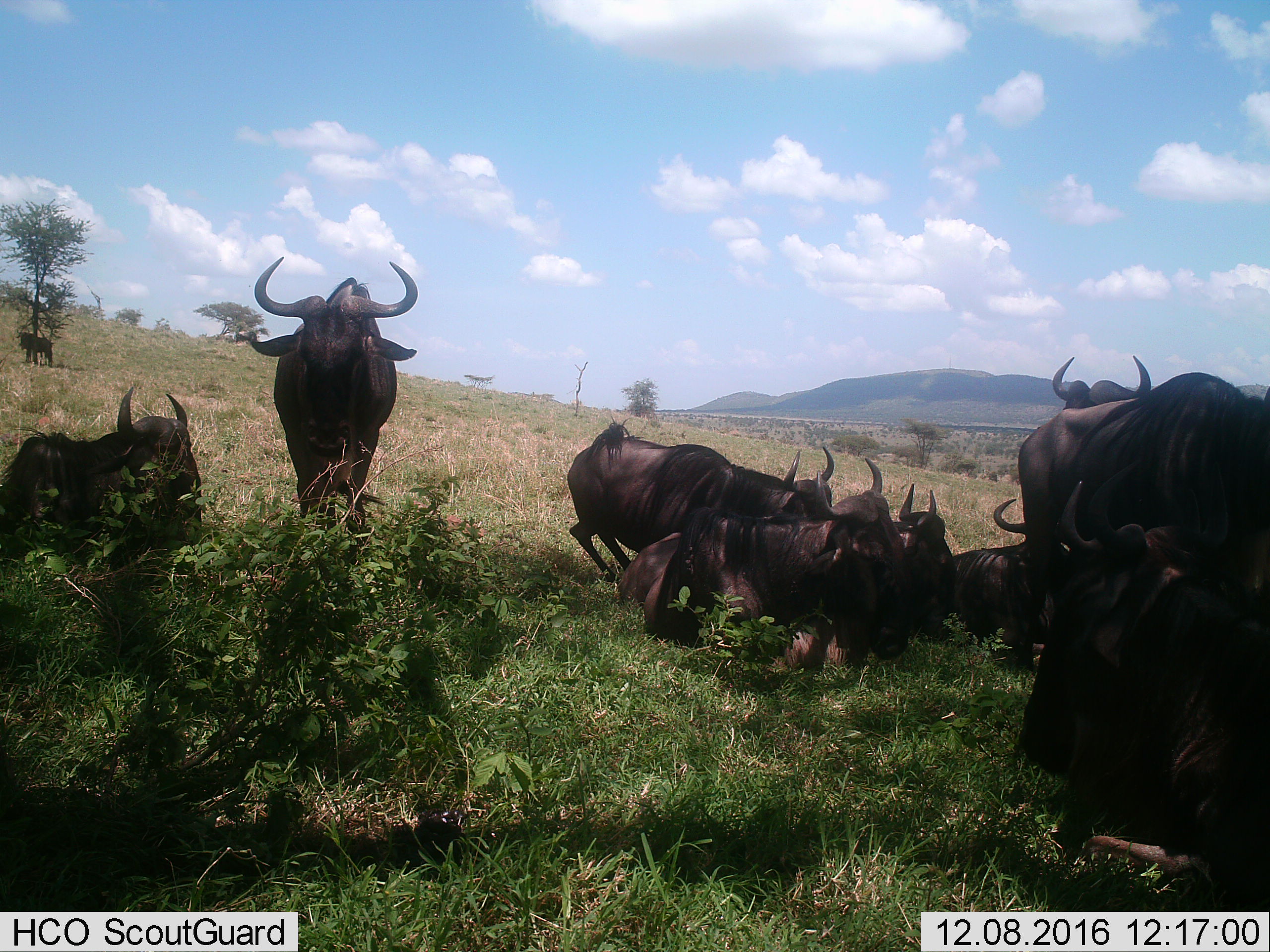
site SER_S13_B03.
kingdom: Animalia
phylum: Chordata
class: Mammalia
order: Artiodactyla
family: Bovidae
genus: Connochaetes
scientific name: Connochaetes taurinus taurinus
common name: blue wildebeest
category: wildebeestblue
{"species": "wildebeestblue (blue wildebeest) (Connochaetes taurinus taurinus)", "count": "10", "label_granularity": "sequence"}